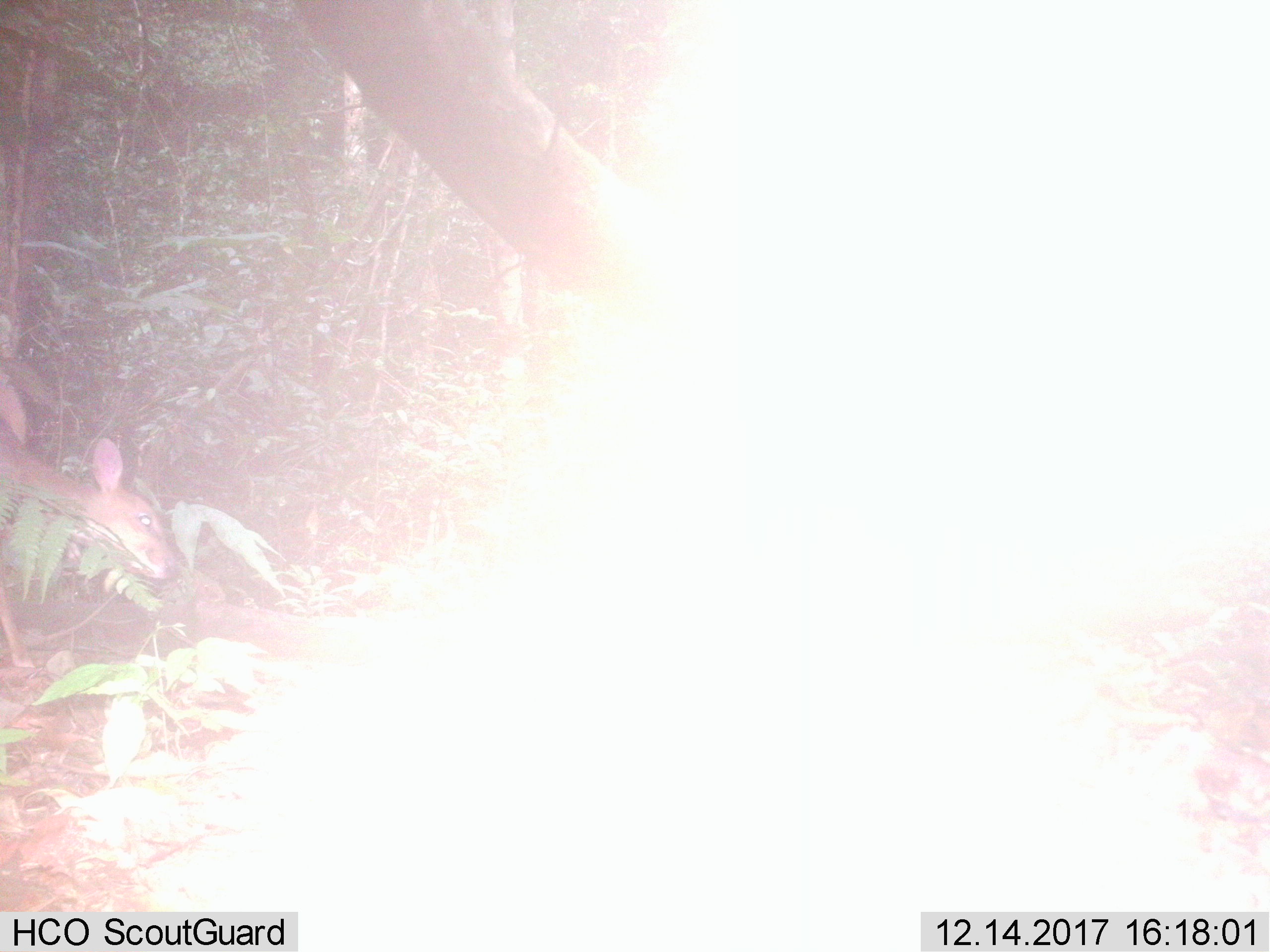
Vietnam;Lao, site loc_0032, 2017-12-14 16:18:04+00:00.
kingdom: Animalia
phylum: Chordata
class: Mammalia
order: Artiodactyla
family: Cervidae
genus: Muntiacus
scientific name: Muntiacus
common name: muntjacs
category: unidentified muntjac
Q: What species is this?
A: Unidentified muntjac (muntjacs) (Muntiacus).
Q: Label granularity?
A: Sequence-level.